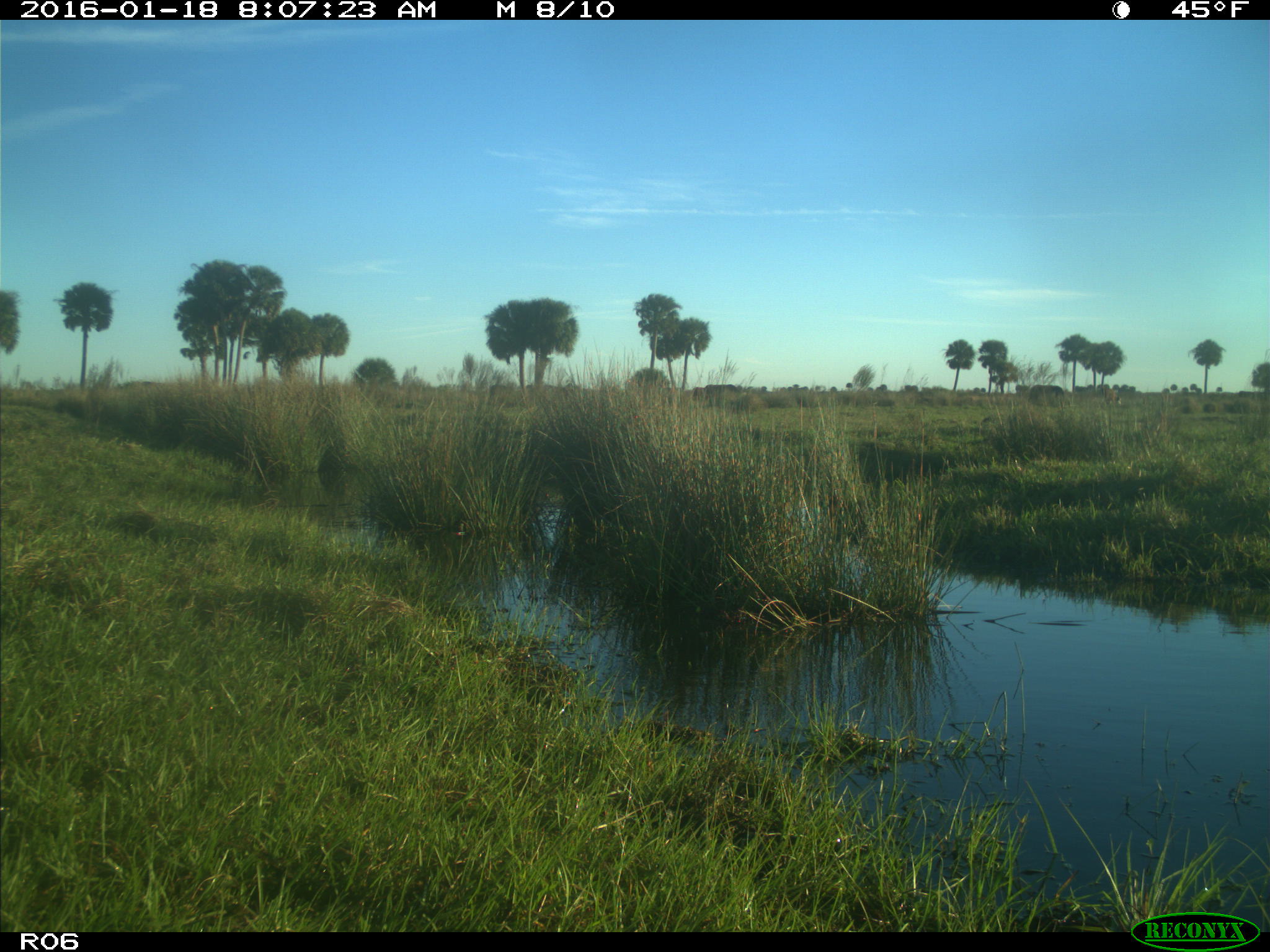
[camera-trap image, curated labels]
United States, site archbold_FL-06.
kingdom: Animalia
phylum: Chordata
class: Mammalia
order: Artiodactyla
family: Bovidae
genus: Bos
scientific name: Bos taurus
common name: domestic cow